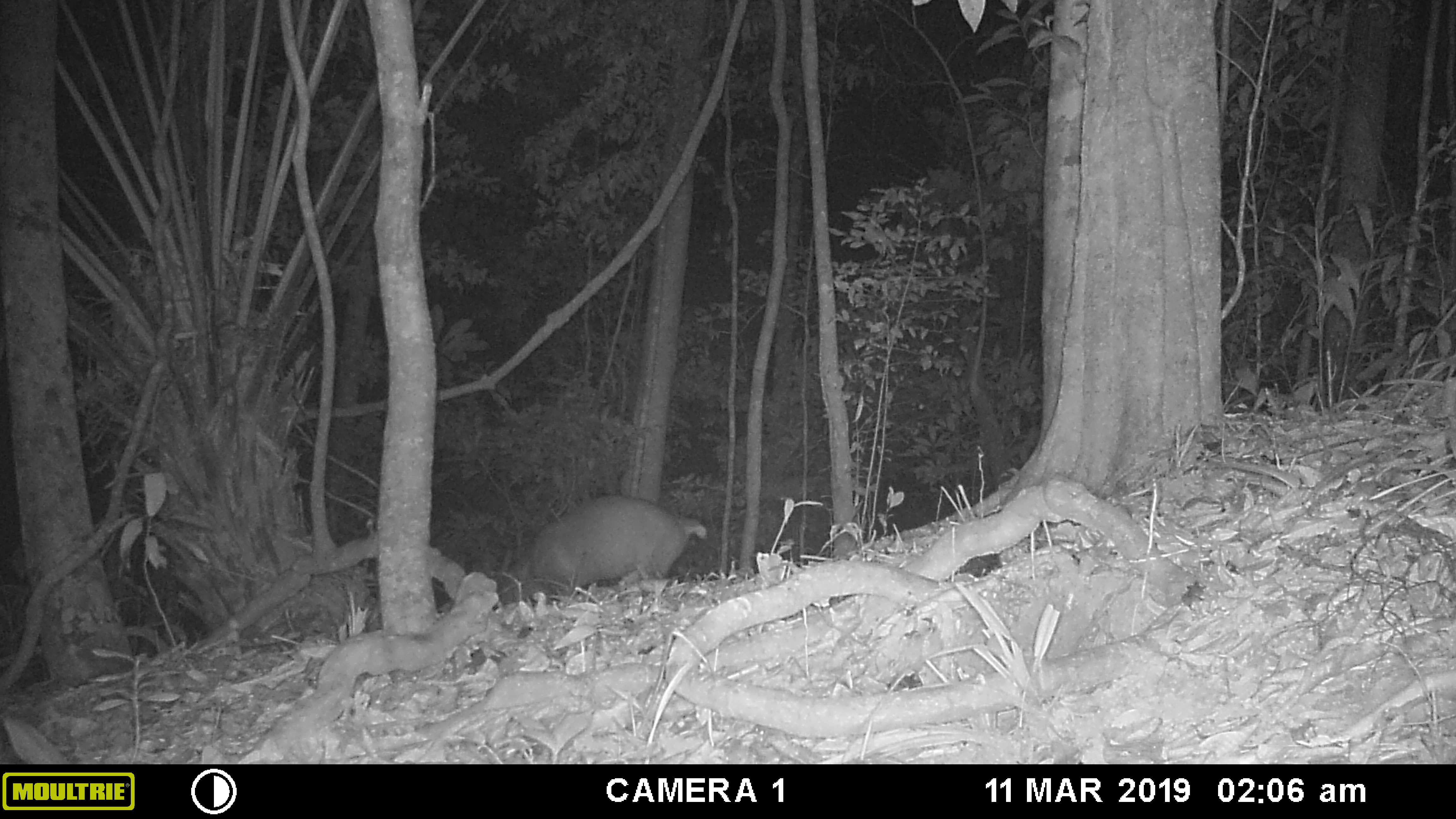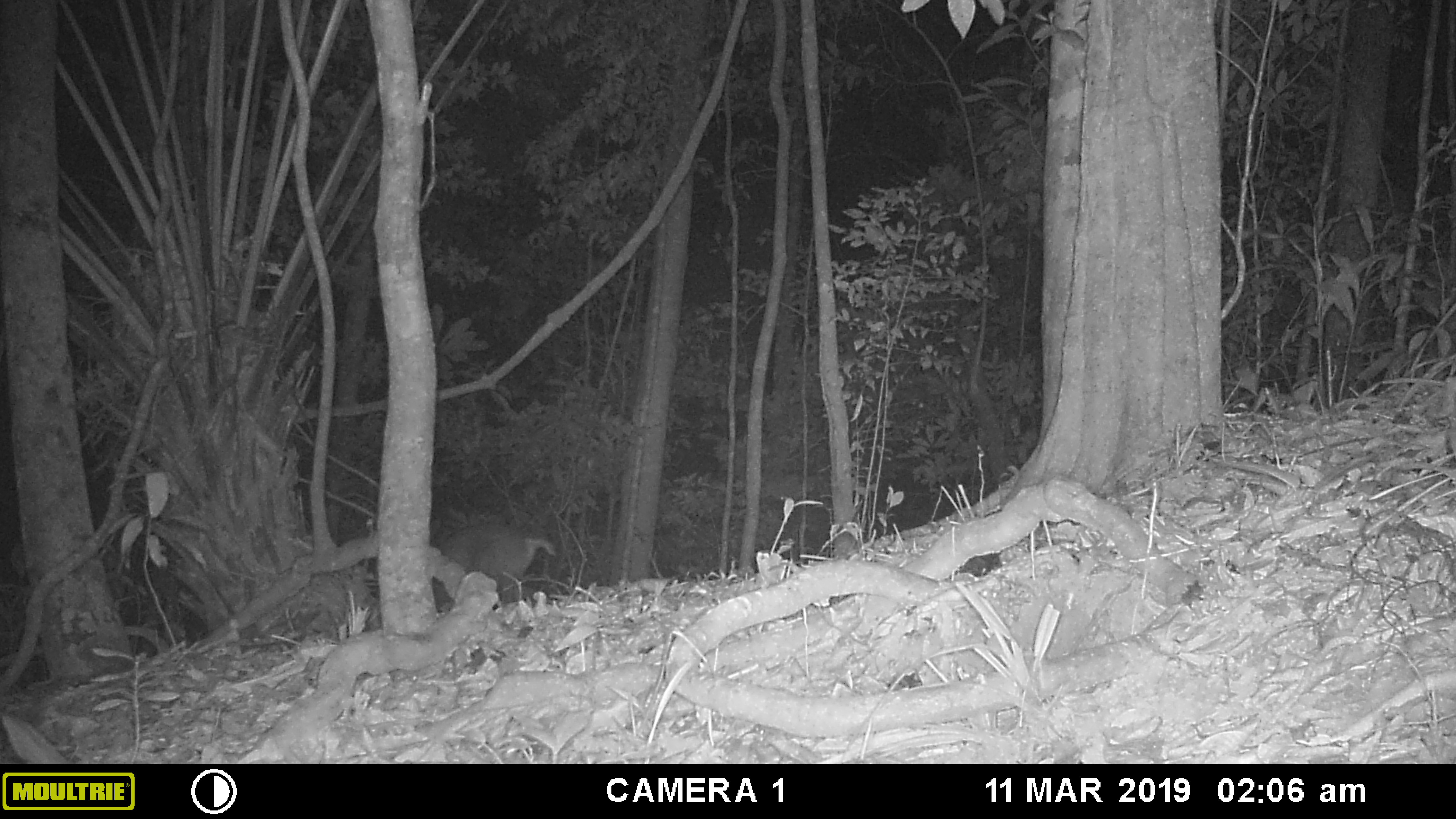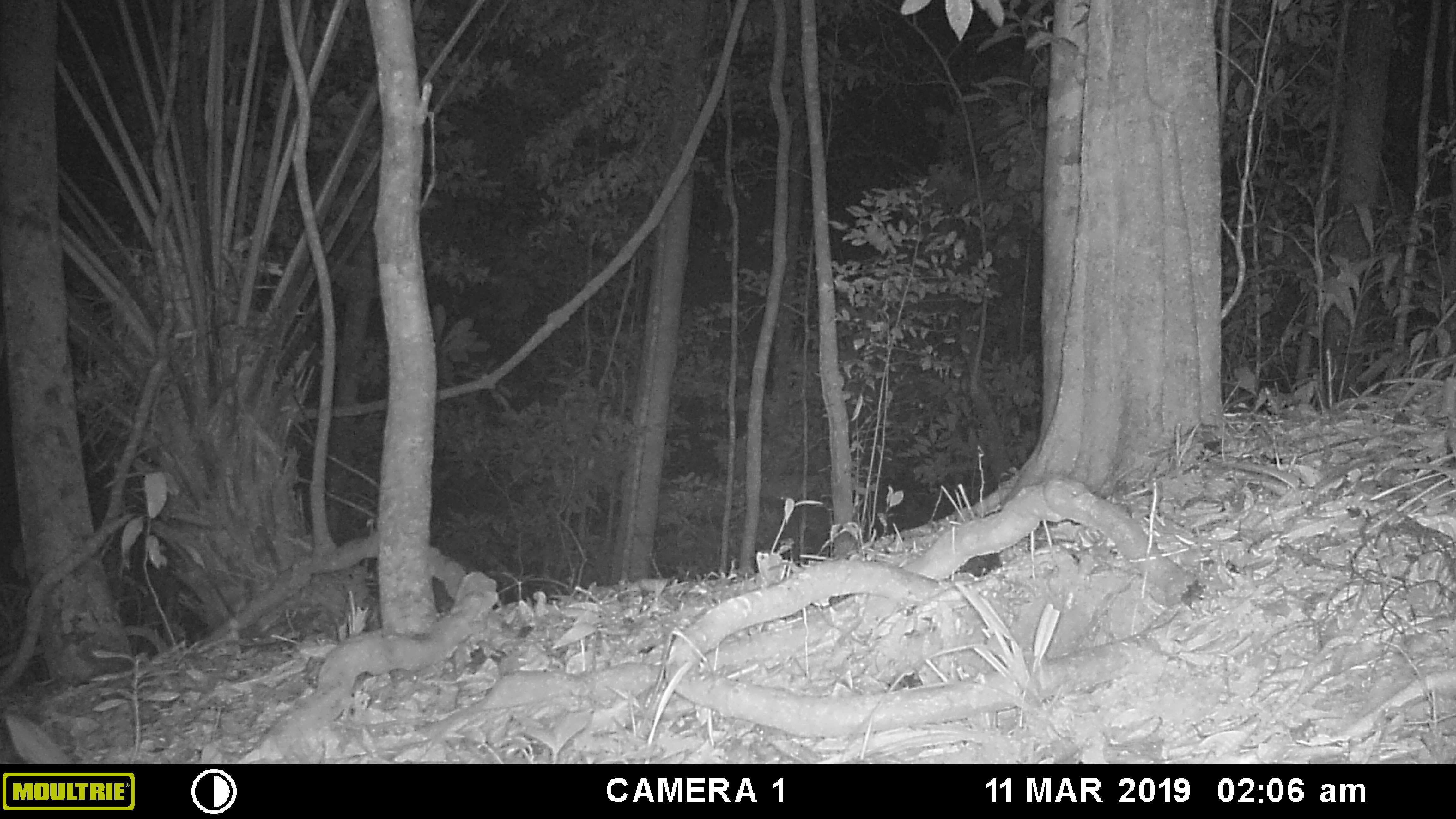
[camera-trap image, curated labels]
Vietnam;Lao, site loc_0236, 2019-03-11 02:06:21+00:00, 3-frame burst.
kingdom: Animalia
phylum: Chordata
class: Mammalia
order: Artiodactyla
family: Cervidae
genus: Muntiacus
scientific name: Muntiacus vuquangensis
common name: large-antlered muntjac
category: large antlered muntjac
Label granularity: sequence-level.